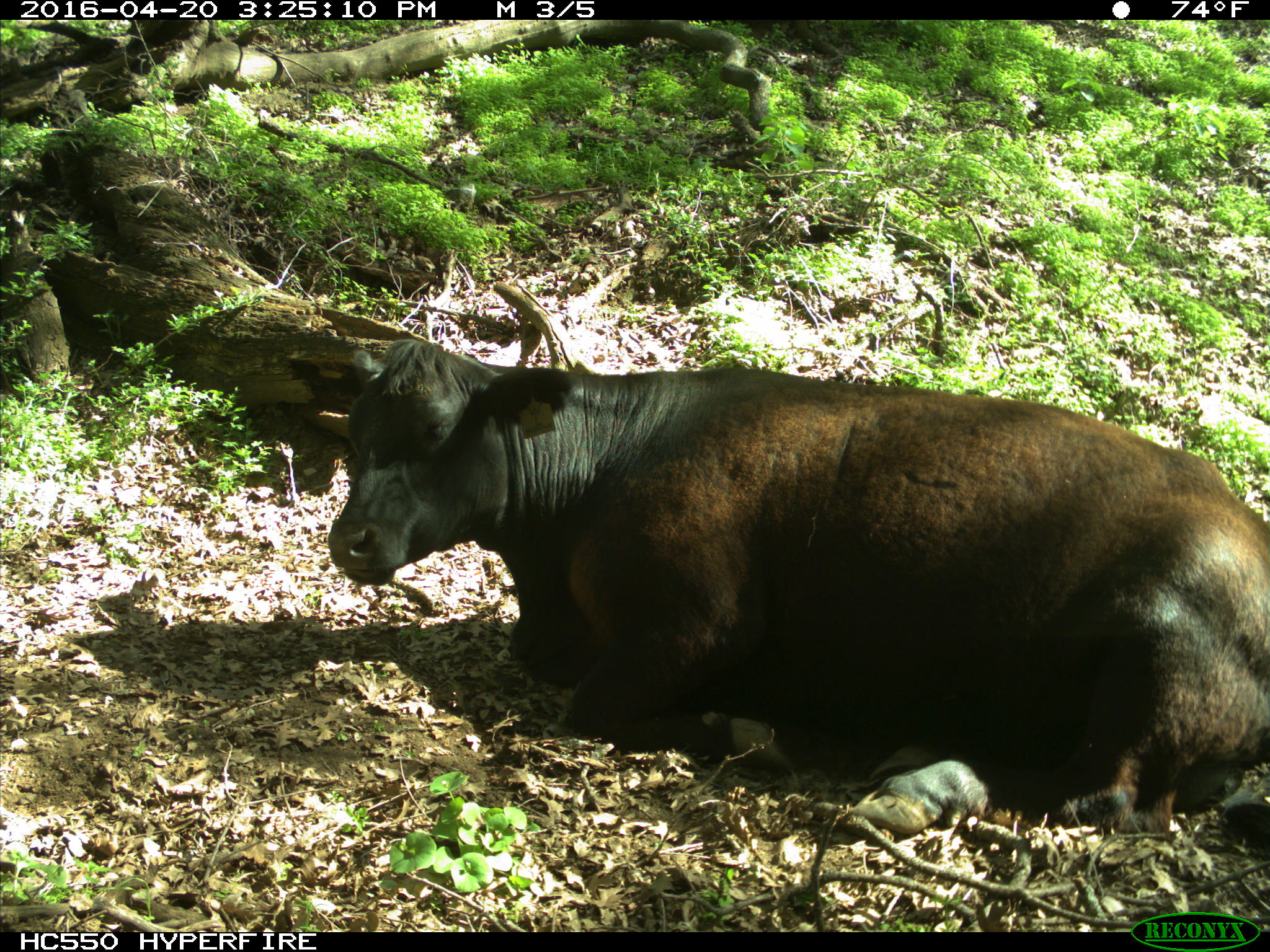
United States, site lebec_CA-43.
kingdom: Animalia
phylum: Chordata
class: Mammalia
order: Artiodactyla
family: Bovidae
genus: Bos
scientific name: Bos taurus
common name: domestic cow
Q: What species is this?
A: Bos taurus (domestic cow).